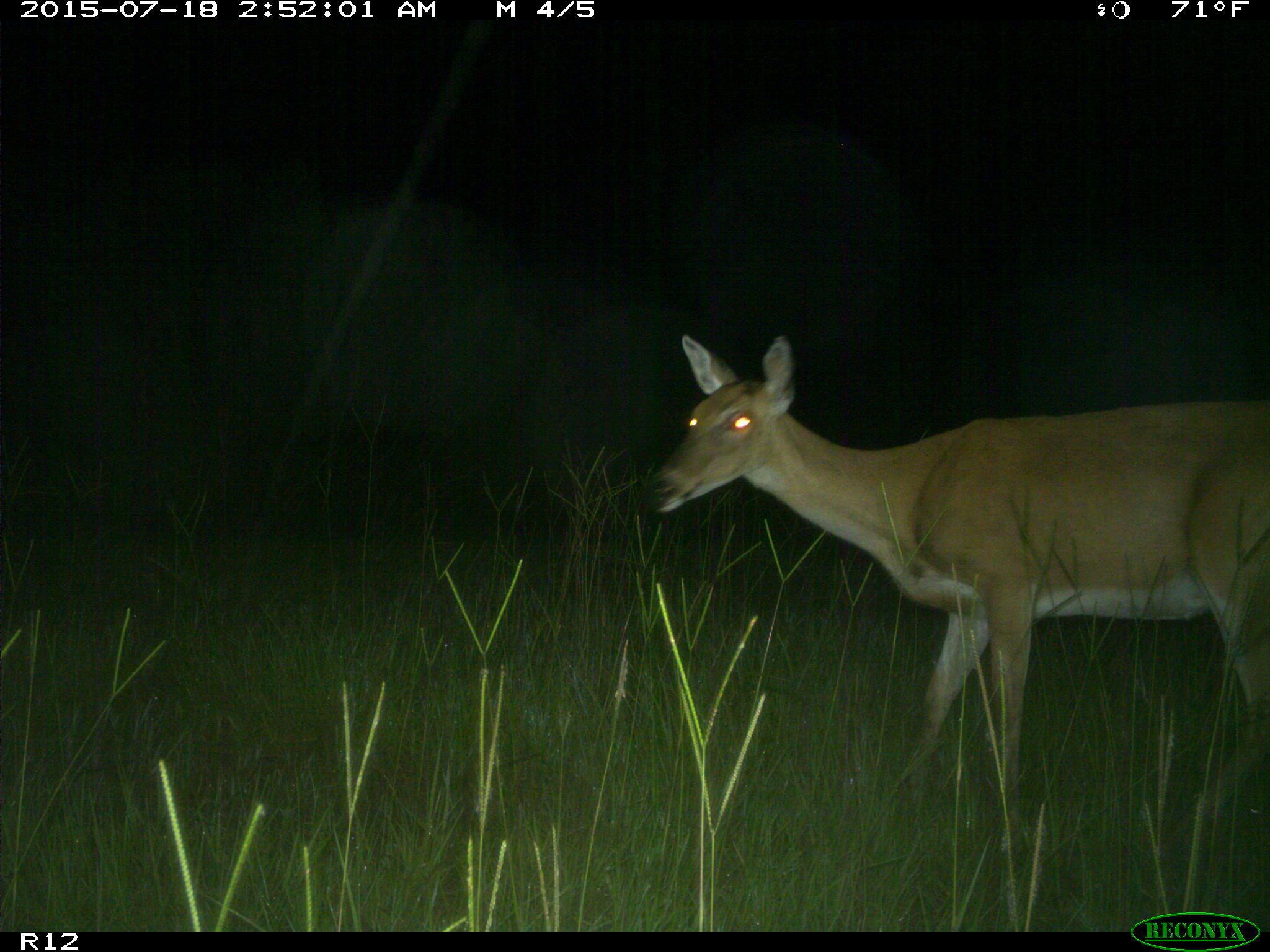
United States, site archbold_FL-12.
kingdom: Animalia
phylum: Chordata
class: Mammalia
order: Artiodactyla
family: Cervidae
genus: Odocoileus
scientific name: Odocoileus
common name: deer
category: unidentified deer